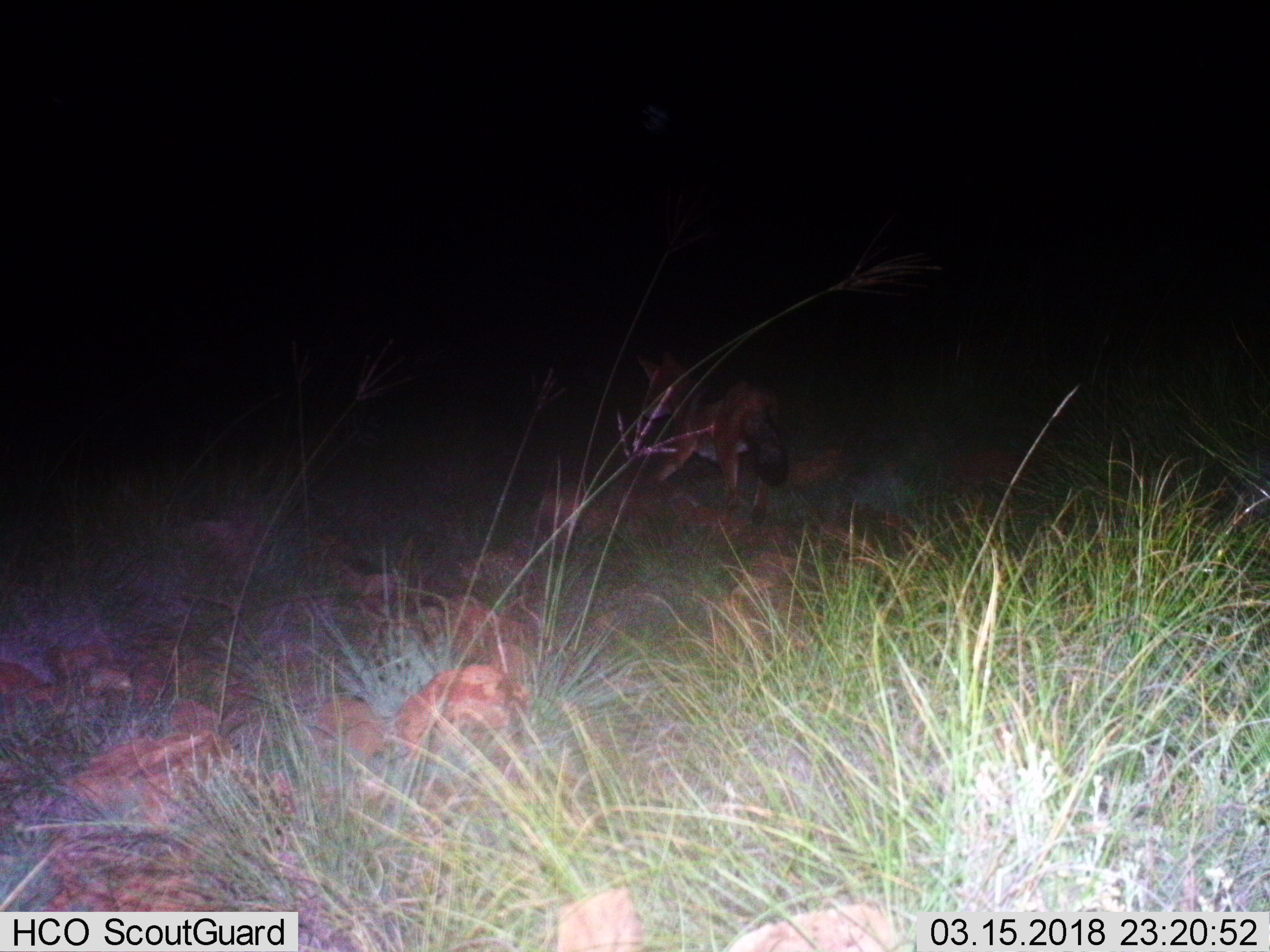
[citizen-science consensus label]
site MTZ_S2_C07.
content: unidentified animal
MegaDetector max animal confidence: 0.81